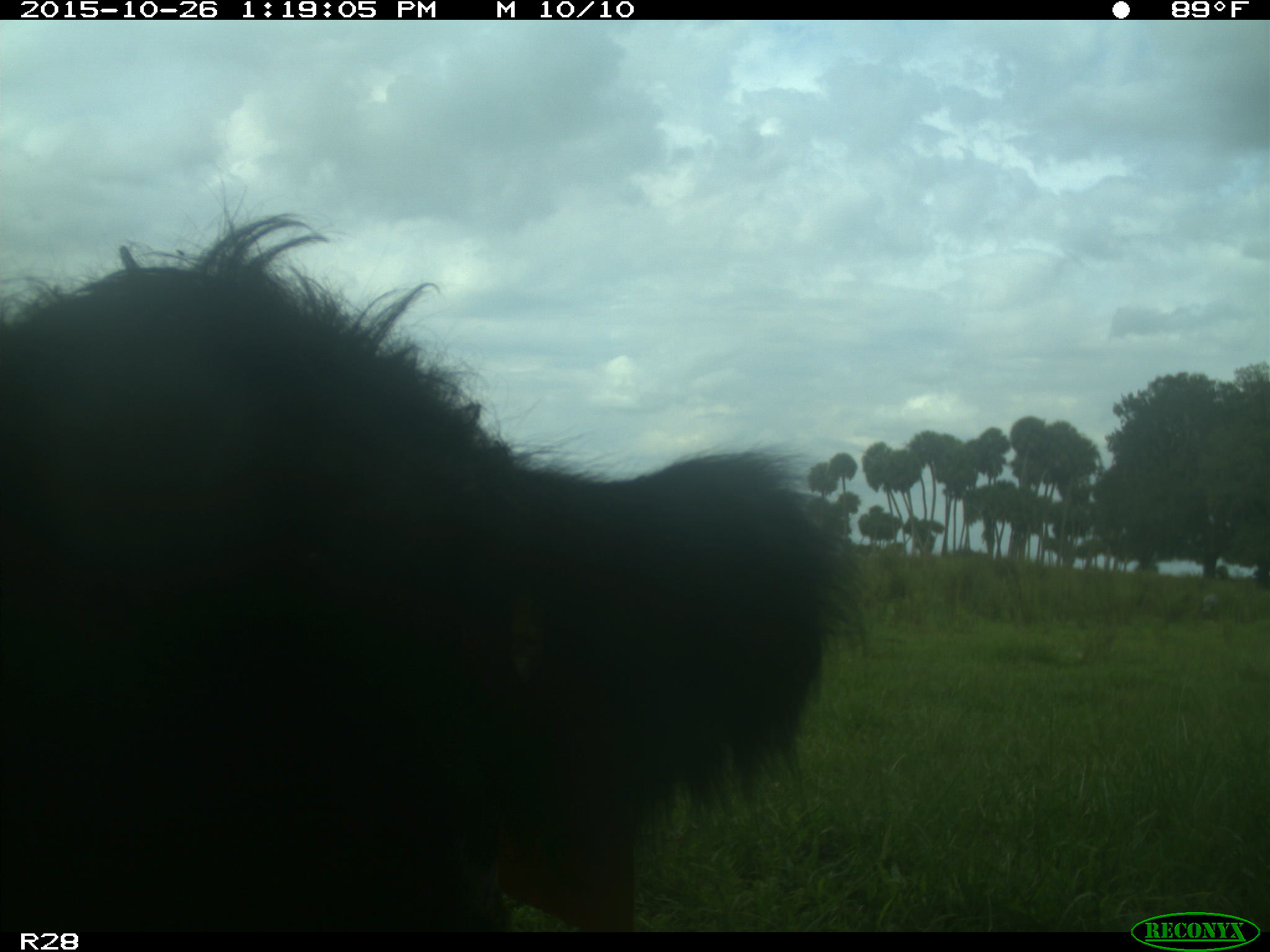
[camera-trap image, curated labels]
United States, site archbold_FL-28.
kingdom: Animalia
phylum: Chordata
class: Mammalia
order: Artiodactyla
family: Bovidae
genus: Bos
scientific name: Bos taurus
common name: domestic cow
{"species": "Bos taurus (domestic cow)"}